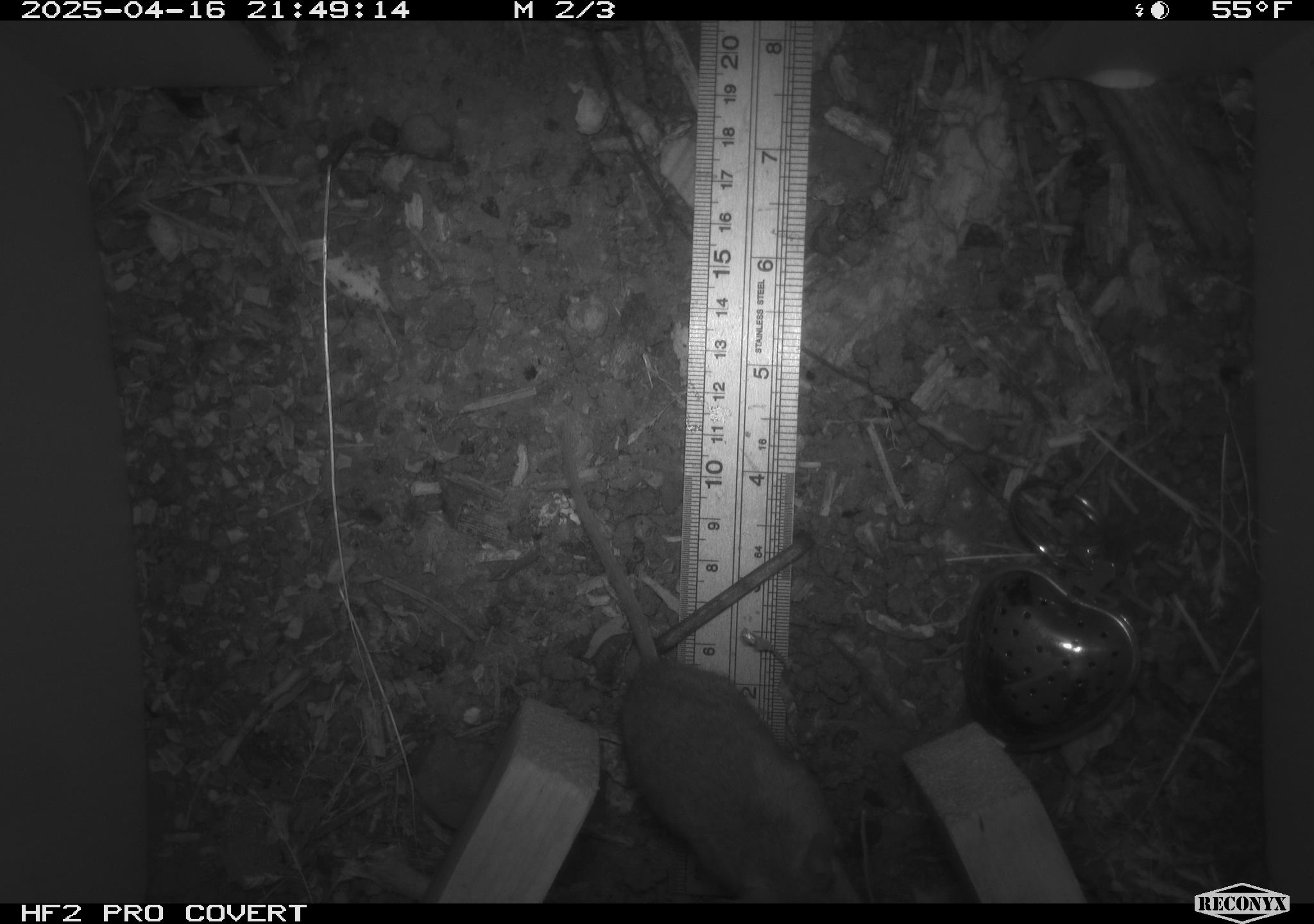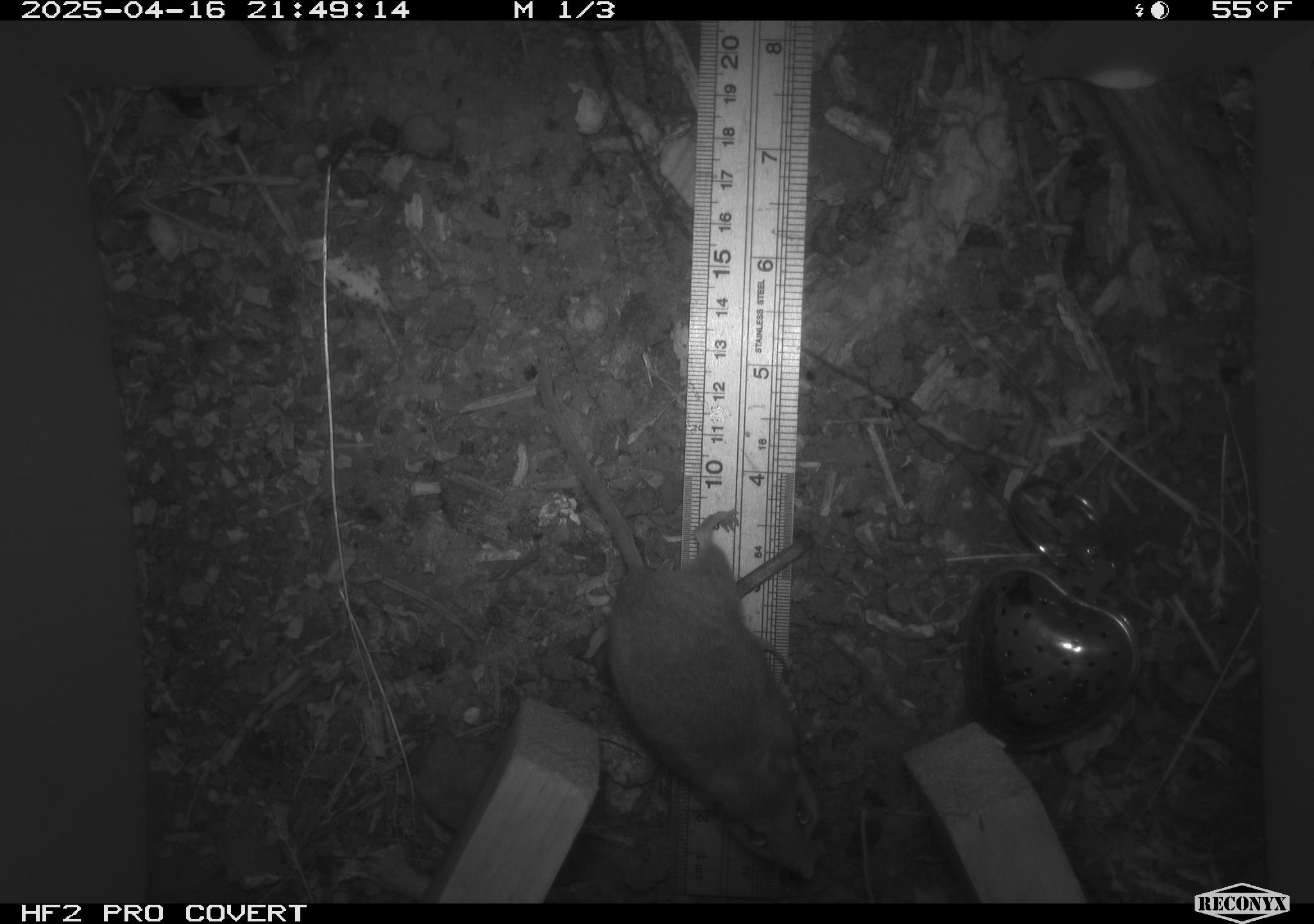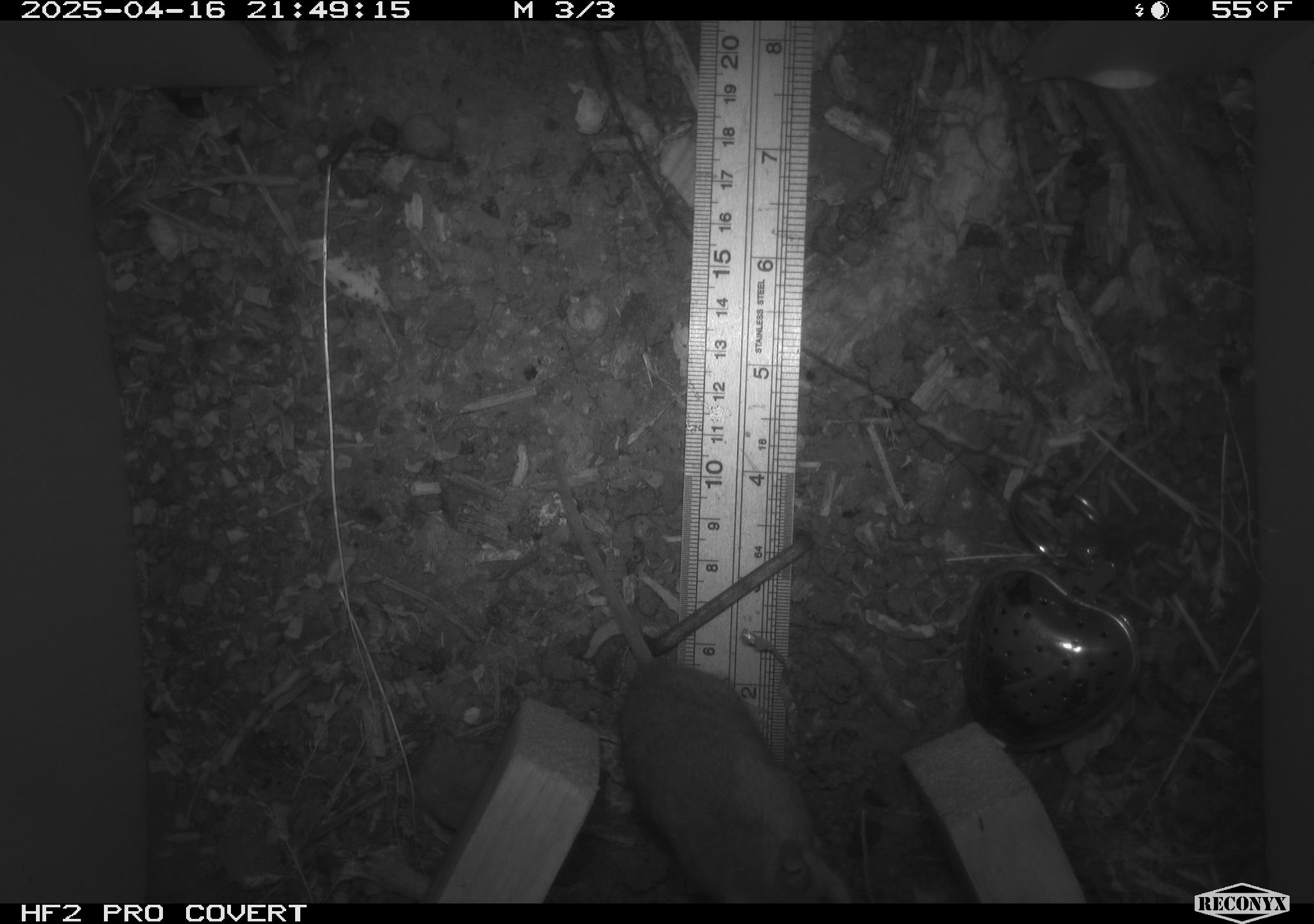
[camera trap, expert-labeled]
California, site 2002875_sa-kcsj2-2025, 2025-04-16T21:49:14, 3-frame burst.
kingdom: Animalia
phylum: Chordata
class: Mammalia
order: Rodentia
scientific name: Rodentia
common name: rodent